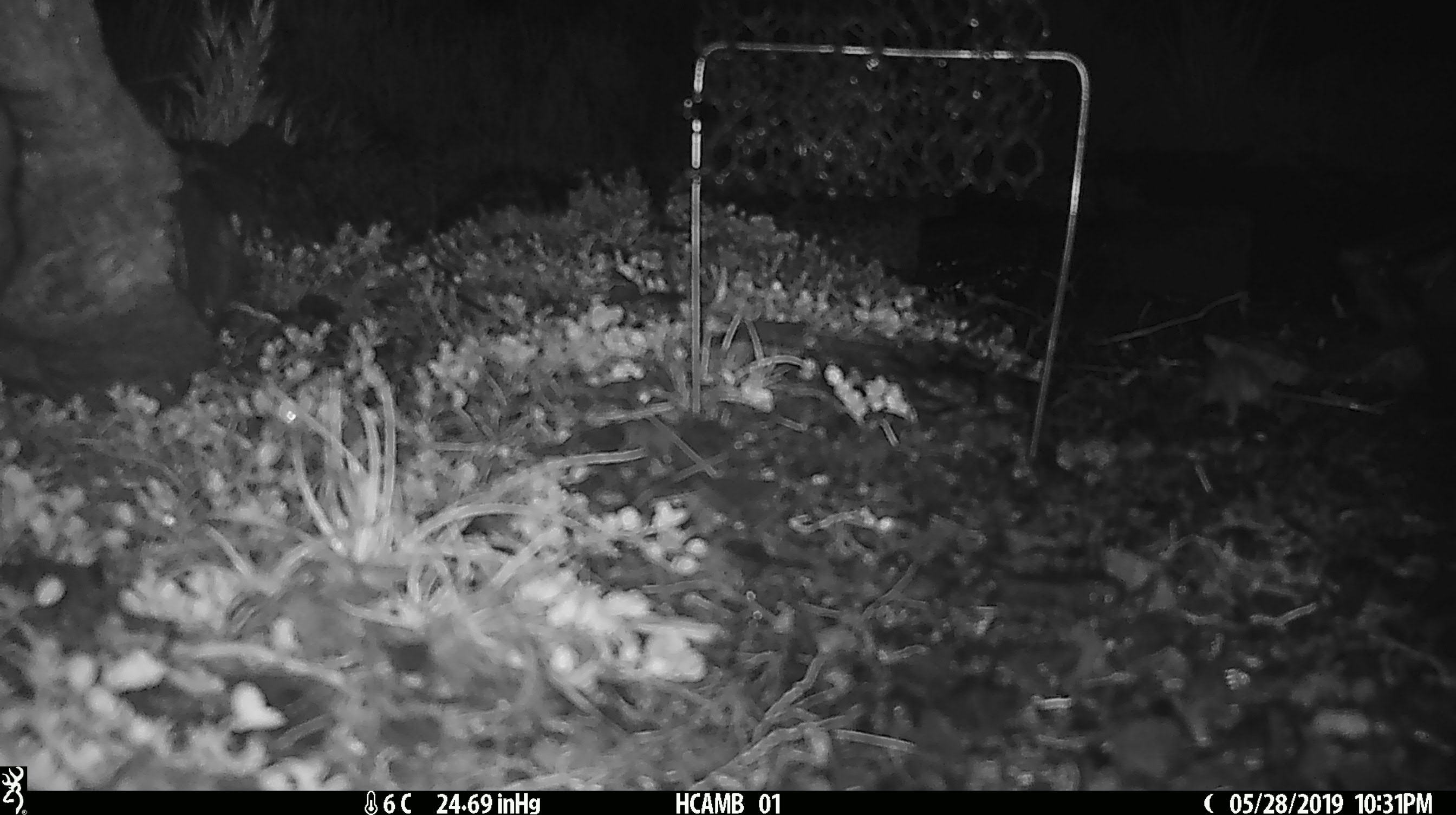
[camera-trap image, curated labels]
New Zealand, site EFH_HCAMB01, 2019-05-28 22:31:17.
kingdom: Animalia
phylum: Chordata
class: Mammalia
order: Rodentia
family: Muridae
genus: Mus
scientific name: Mus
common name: mouse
Mouse (Mus).